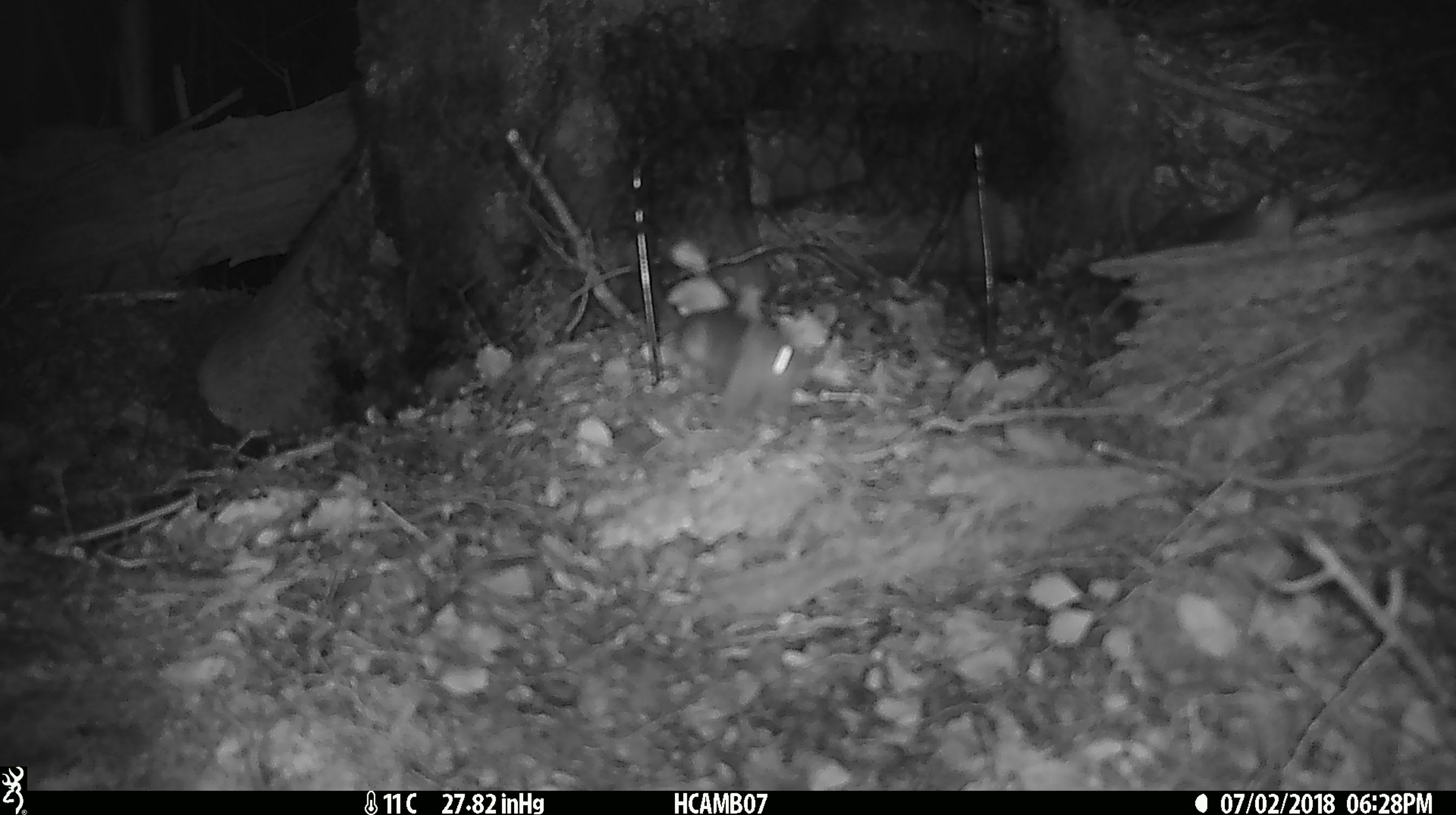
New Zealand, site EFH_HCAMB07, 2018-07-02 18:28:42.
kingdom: Animalia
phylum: Chordata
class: Mammalia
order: Rodentia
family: Muridae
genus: Mus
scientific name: Mus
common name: mouse